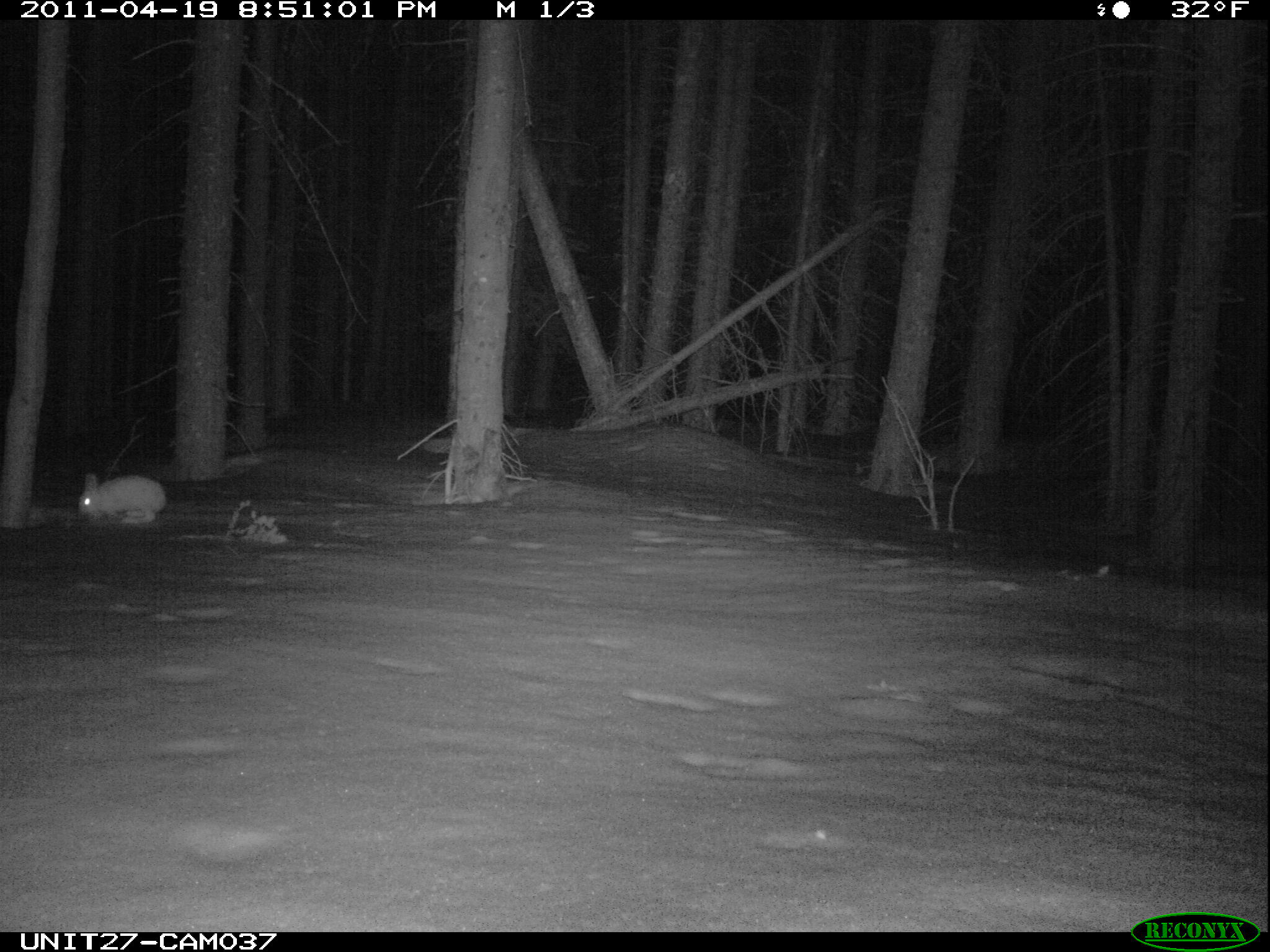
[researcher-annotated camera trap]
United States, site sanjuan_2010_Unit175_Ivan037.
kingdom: Animalia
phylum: Chordata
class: Mammalia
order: Lagomorpha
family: Leporidae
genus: Lepus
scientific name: Lepus americanus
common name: snowshoe hare